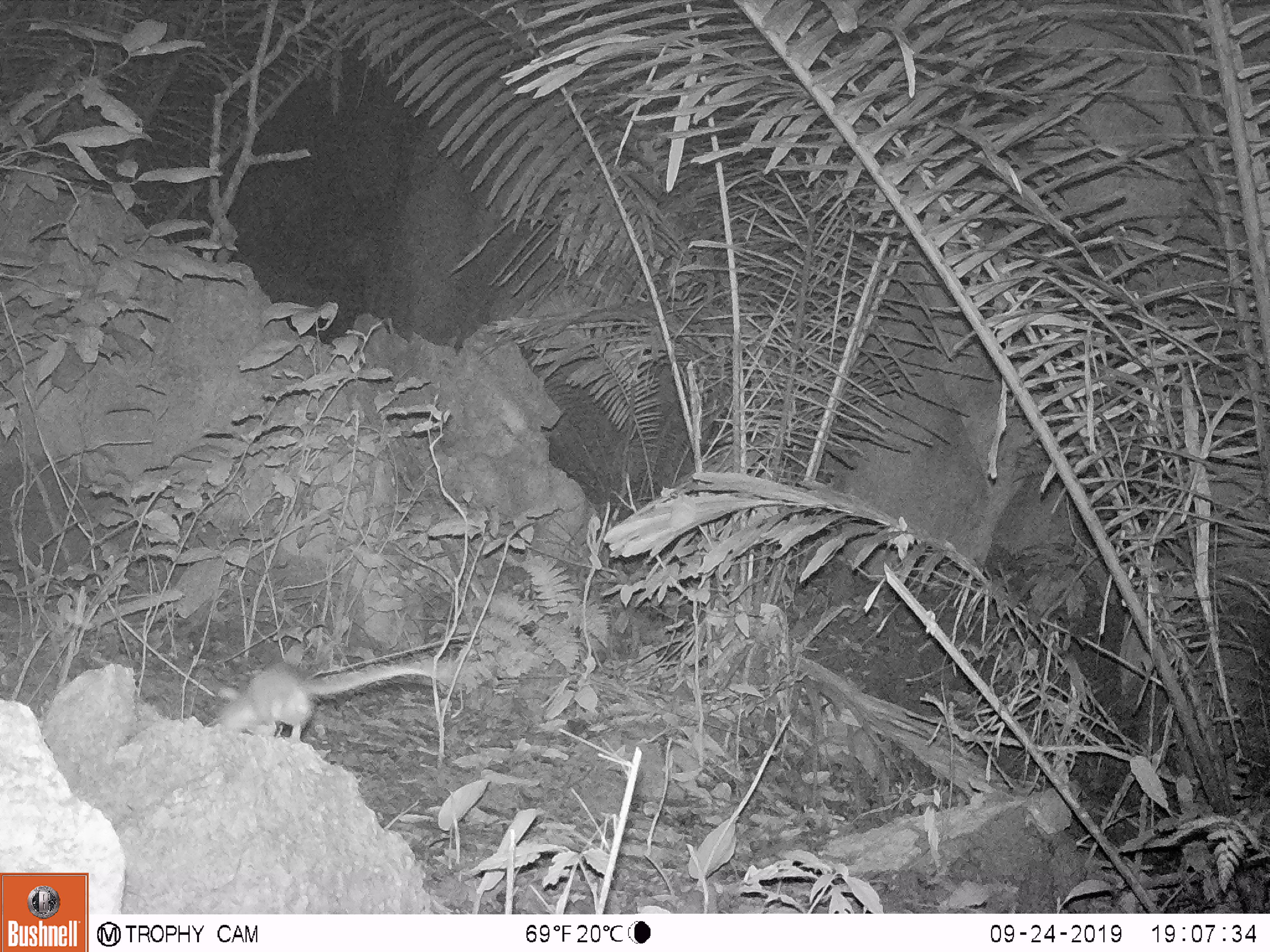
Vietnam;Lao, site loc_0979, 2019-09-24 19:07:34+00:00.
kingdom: Animalia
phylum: Chordata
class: Mammalia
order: Rodentia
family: Muridae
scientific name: Muridae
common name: old-world mice and rats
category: unidentified murid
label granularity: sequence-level